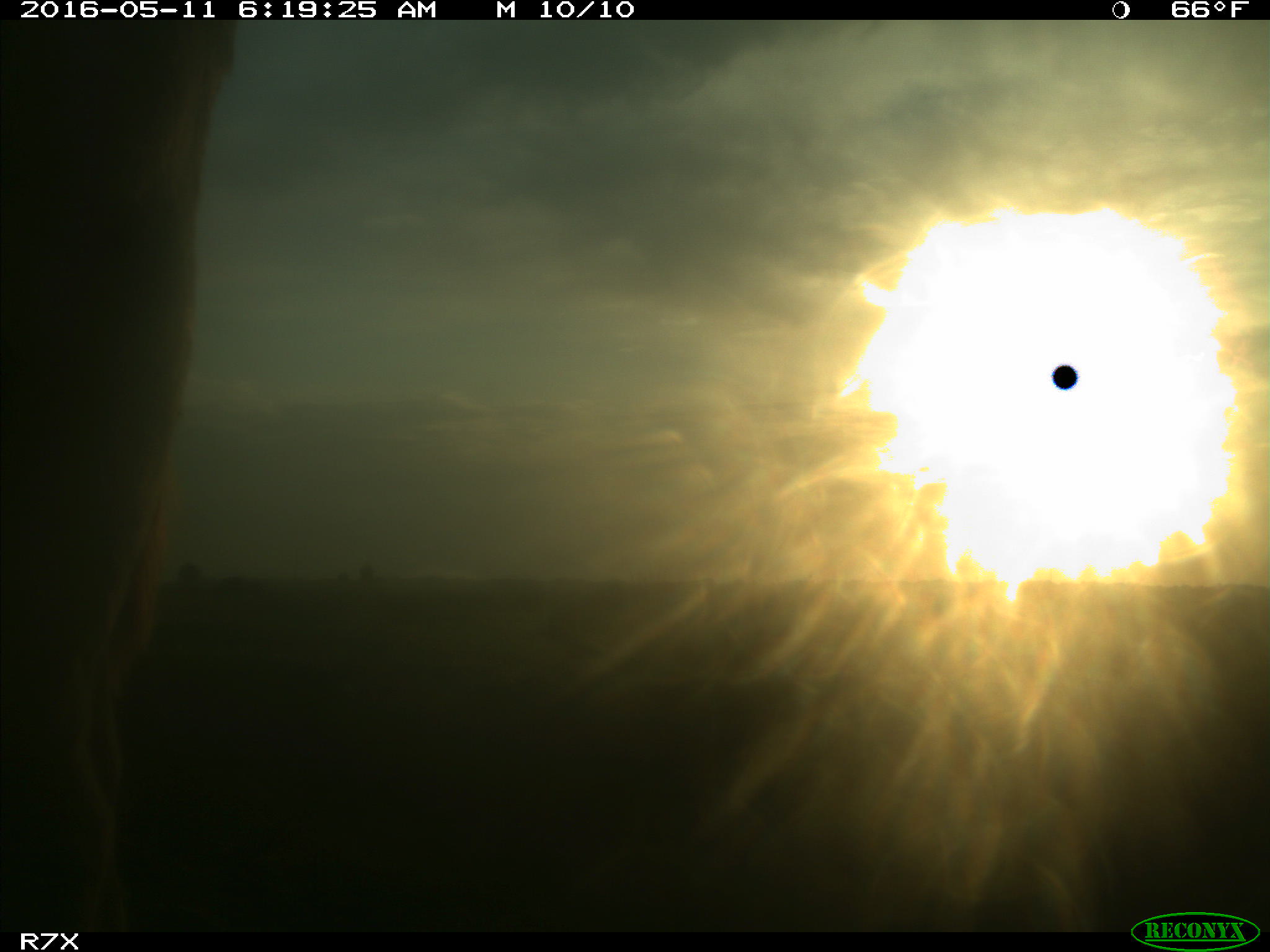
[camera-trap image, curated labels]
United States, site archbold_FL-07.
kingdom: Animalia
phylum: Chordata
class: Mammalia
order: Artiodactyla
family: Bovidae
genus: Bos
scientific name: Bos taurus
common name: domestic cow